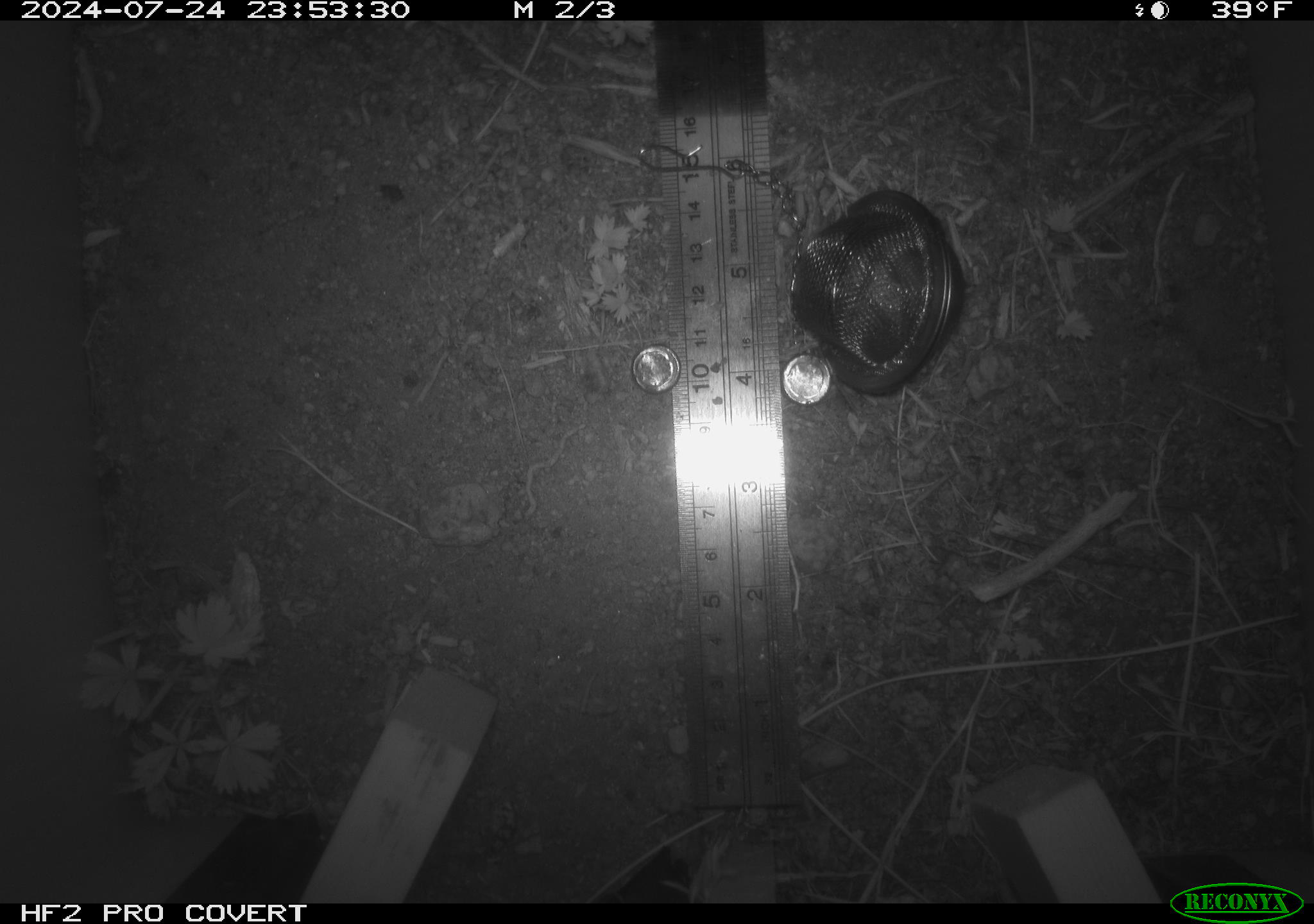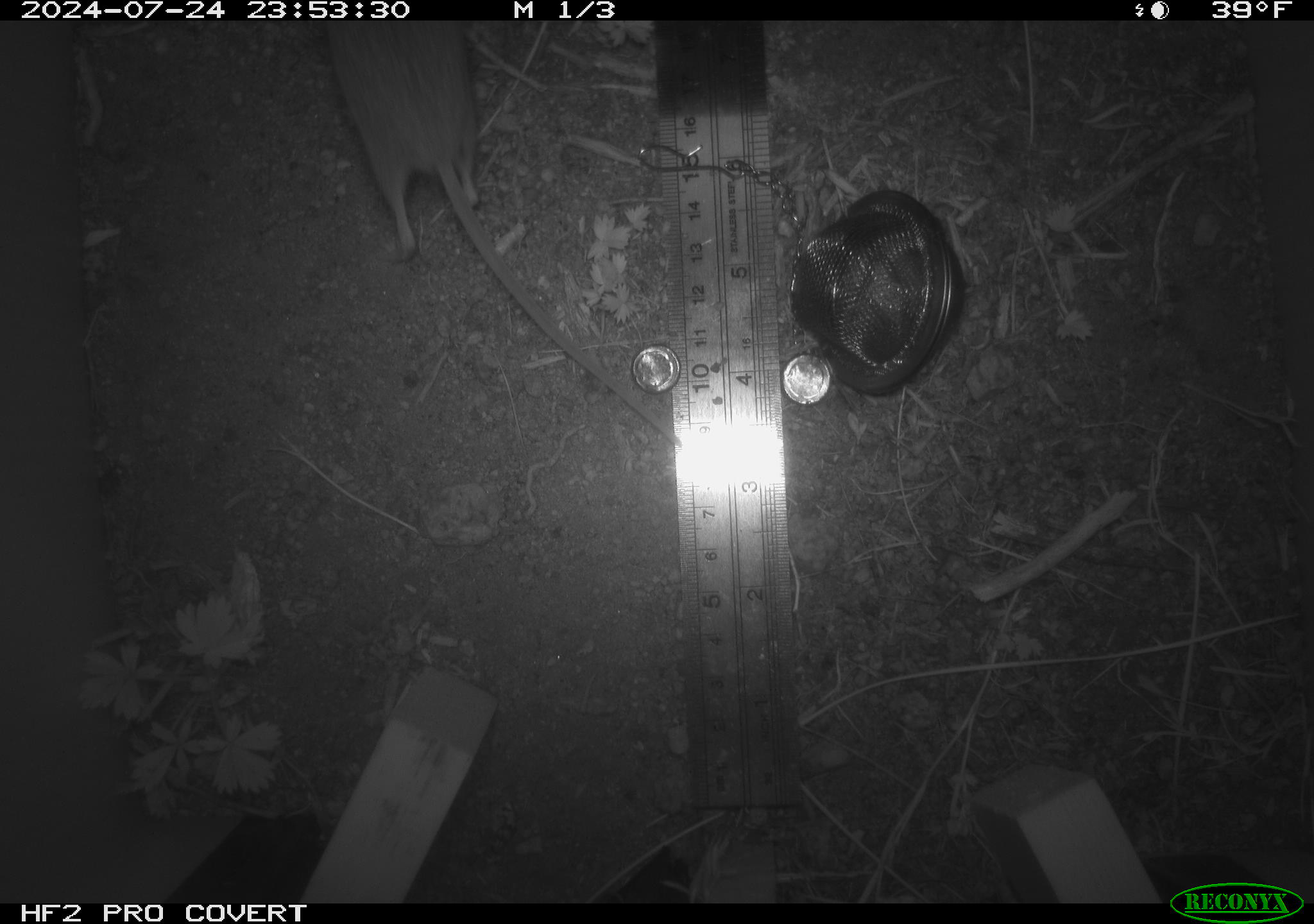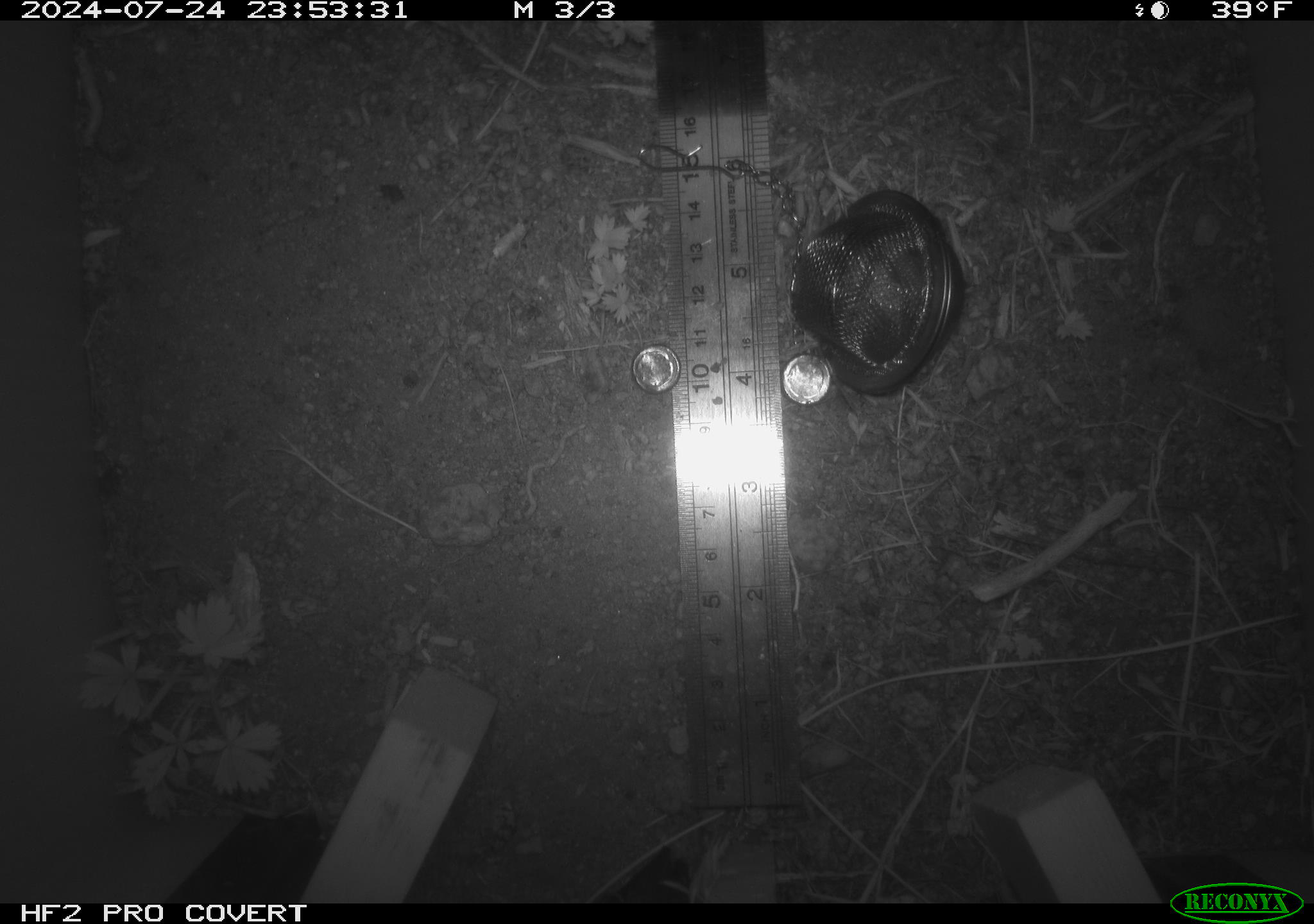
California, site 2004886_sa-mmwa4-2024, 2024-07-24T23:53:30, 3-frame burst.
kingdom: Animalia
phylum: Chordata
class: Mammalia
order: Rodentia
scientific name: Rodentia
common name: mouse species